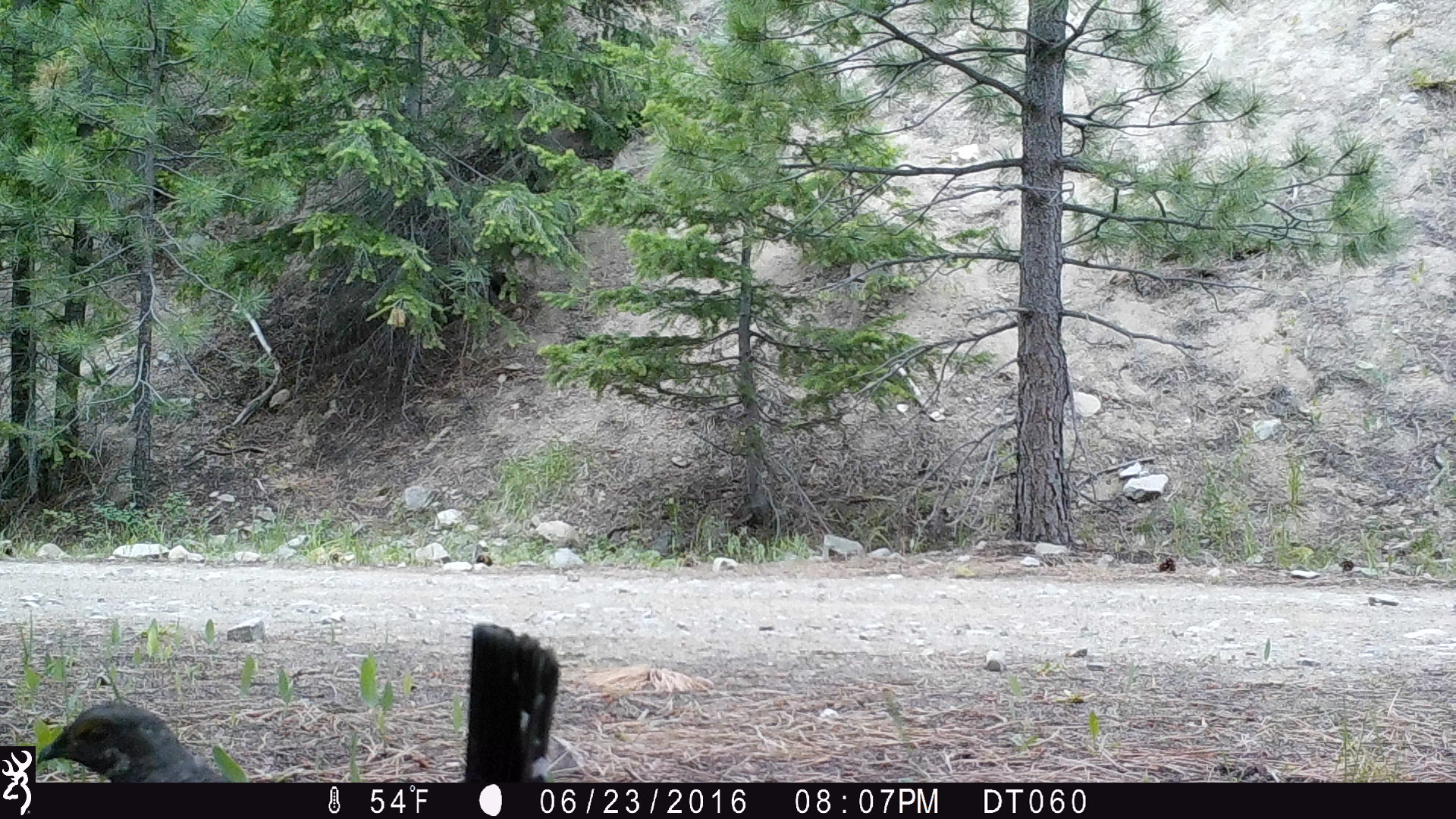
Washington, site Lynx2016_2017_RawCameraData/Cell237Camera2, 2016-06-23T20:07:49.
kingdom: Animalia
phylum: Chordata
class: Aves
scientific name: Aves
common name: birds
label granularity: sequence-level